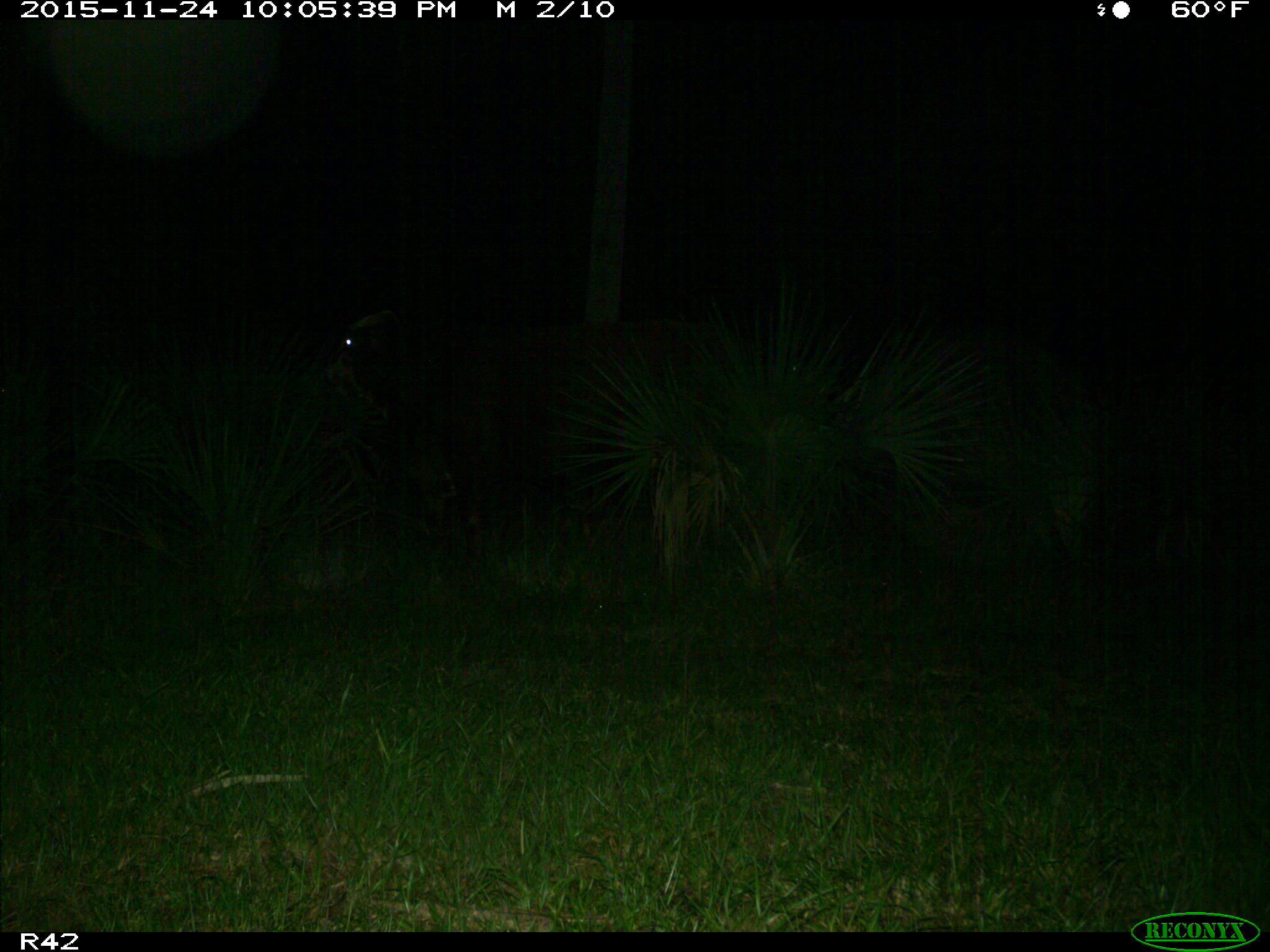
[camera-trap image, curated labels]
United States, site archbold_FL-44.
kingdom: Animalia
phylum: Chordata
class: Mammalia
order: Artiodactyla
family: Bovidae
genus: Bos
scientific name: Bos taurus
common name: domestic cow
Bos taurus (domestic cow).